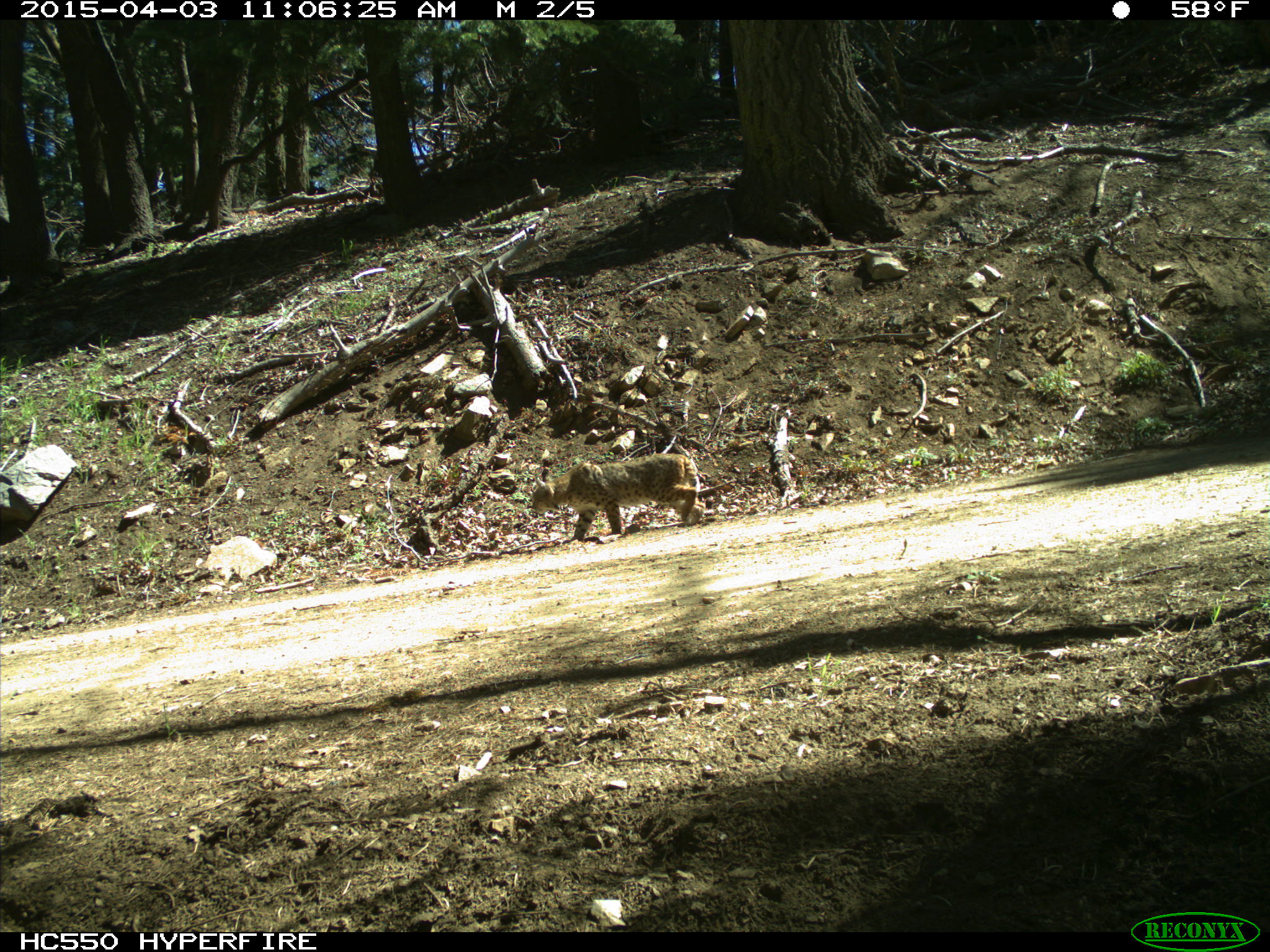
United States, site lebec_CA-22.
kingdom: Animalia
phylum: Chordata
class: Mammalia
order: Carnivora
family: Felidae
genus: Lynx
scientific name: Lynx rufus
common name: bobcat